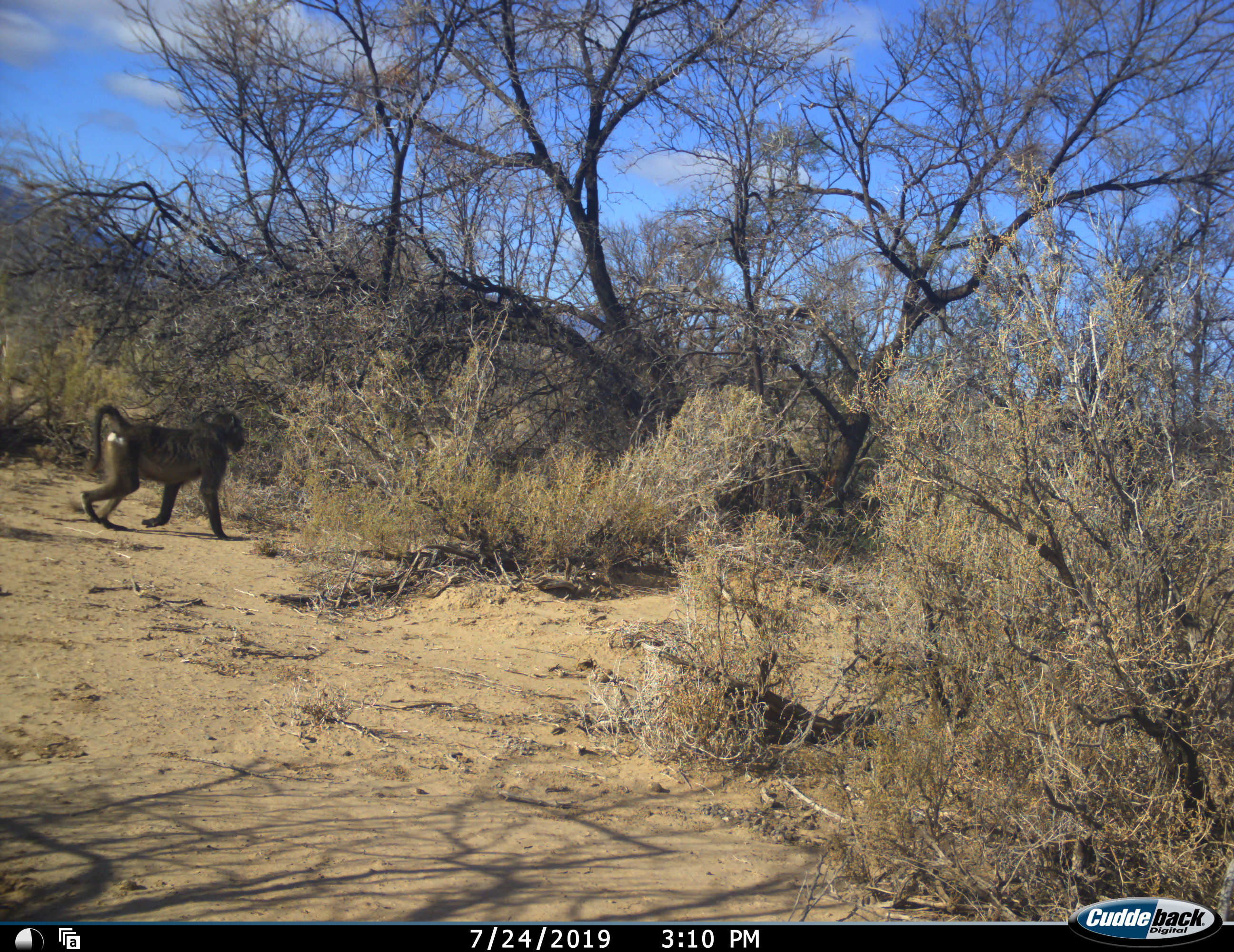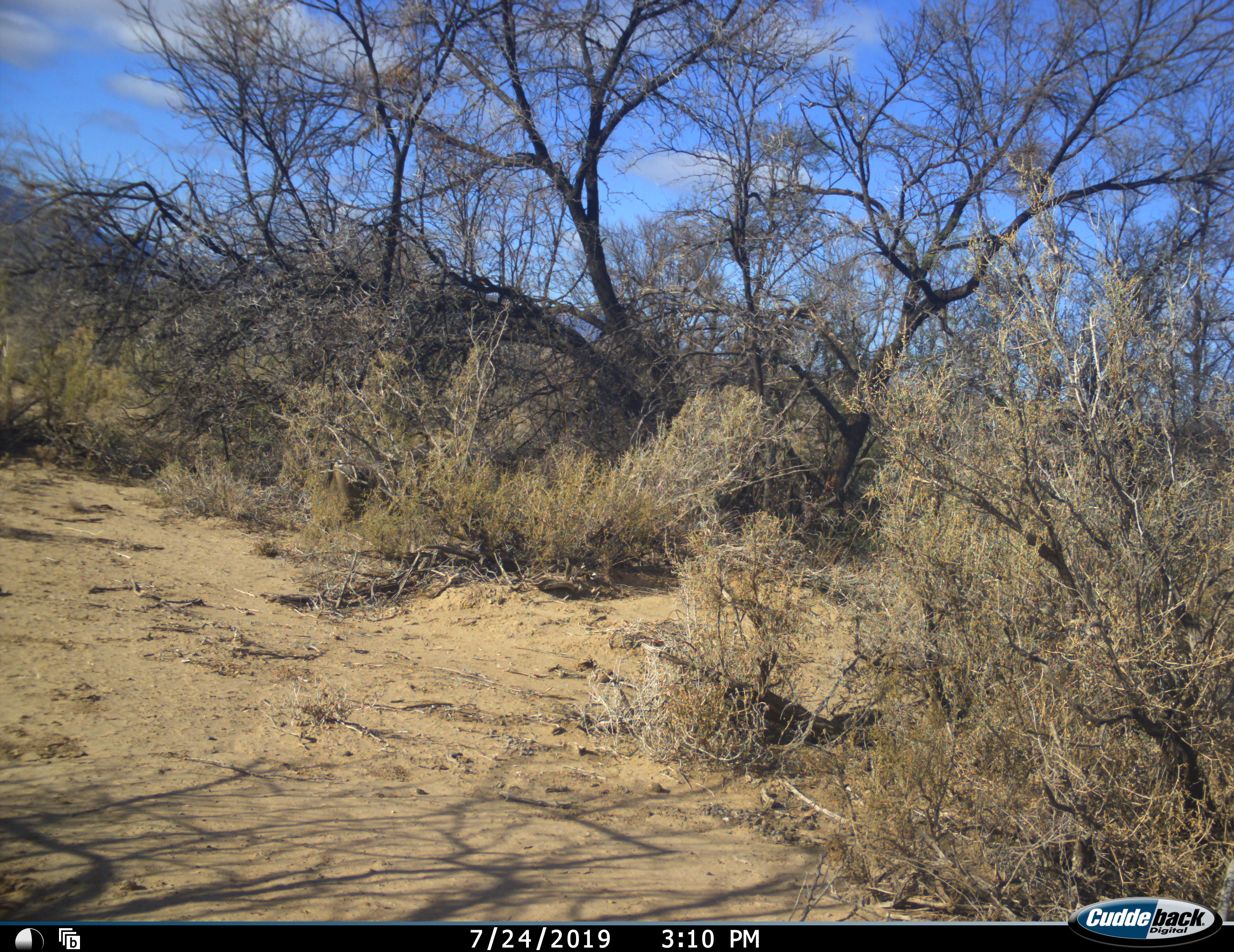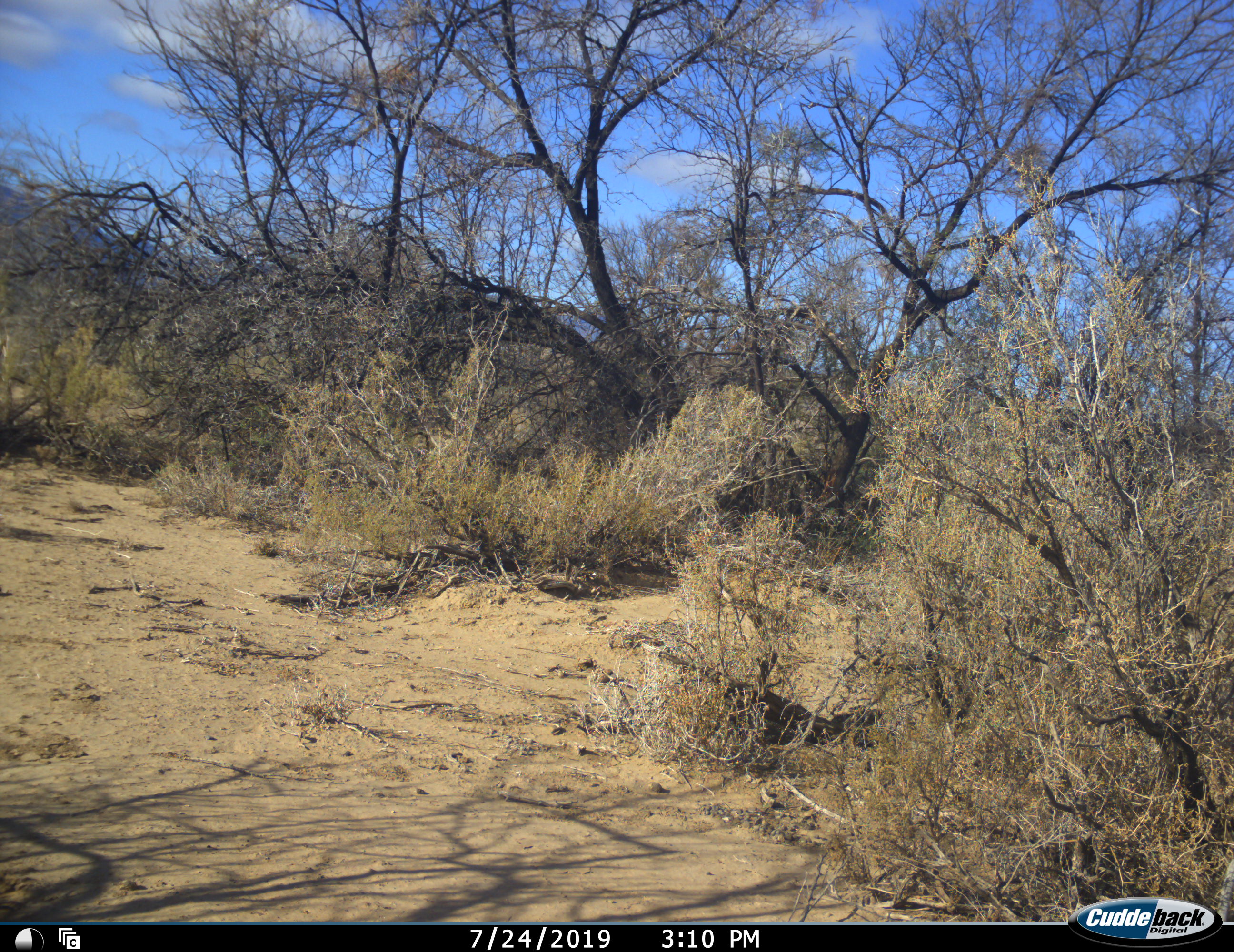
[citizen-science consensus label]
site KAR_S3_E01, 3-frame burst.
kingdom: Animalia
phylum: Chordata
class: Mammalia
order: Primates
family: Cercopithecidae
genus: Papio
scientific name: Papio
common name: baboon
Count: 1.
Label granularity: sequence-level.